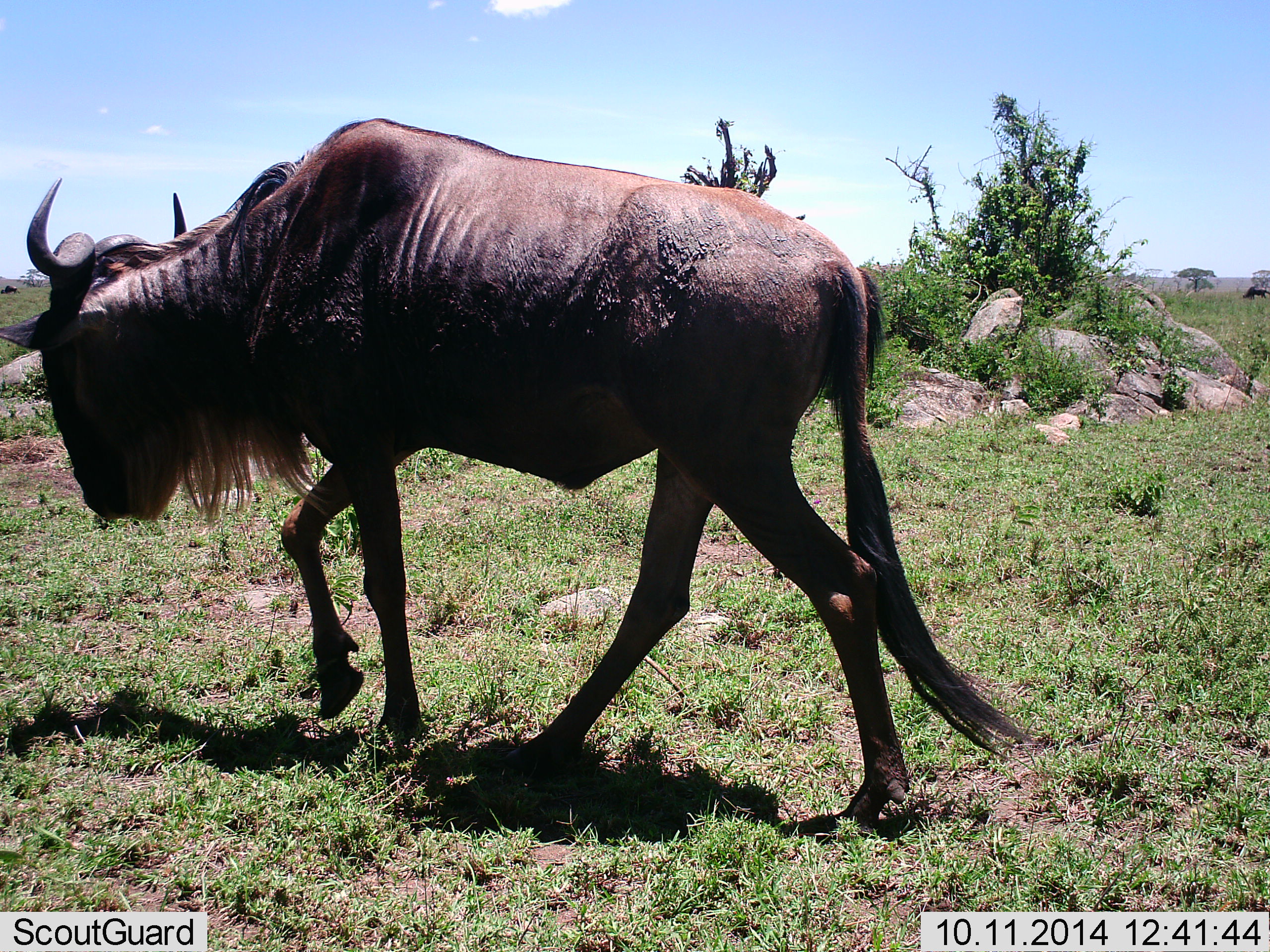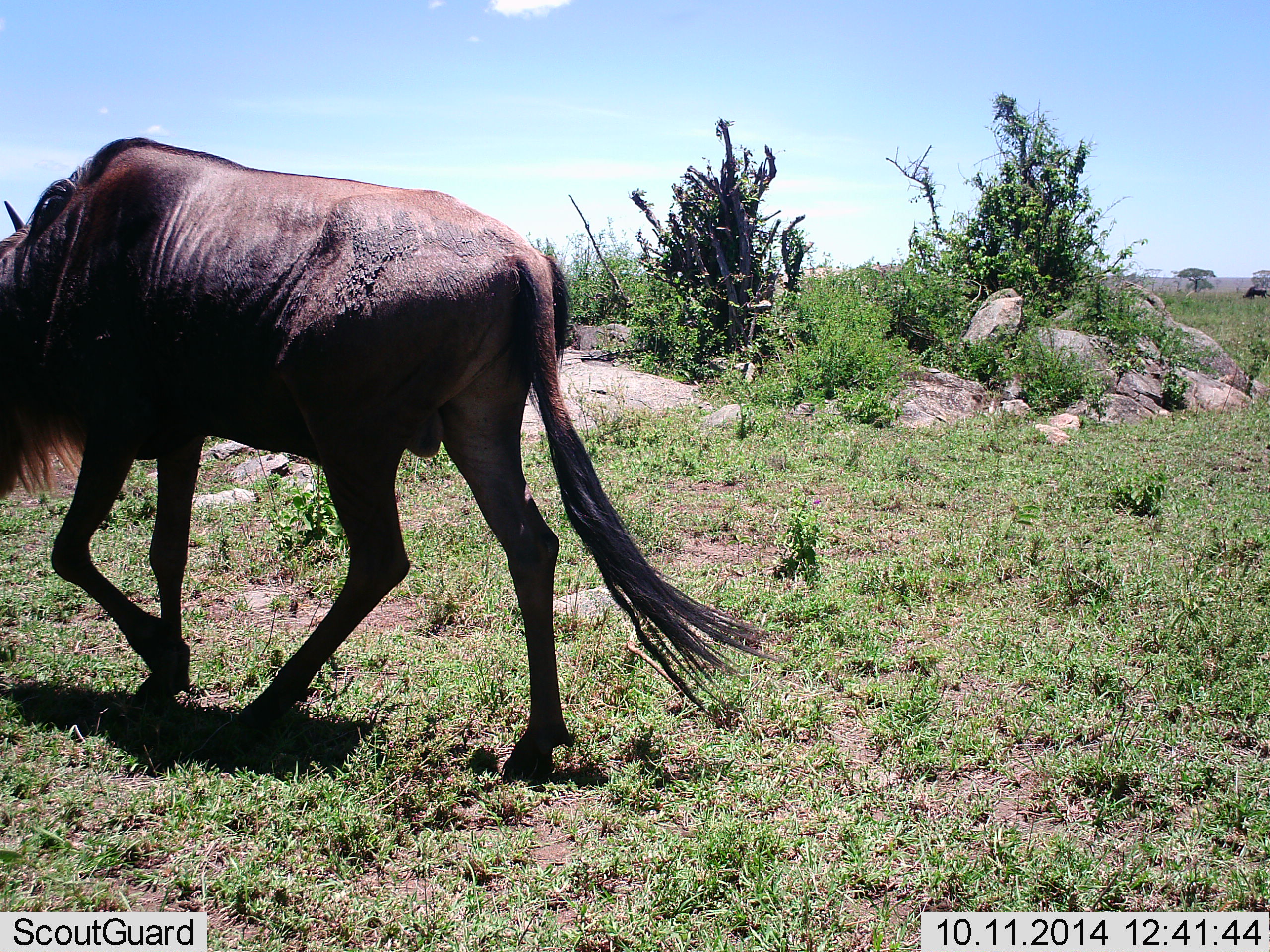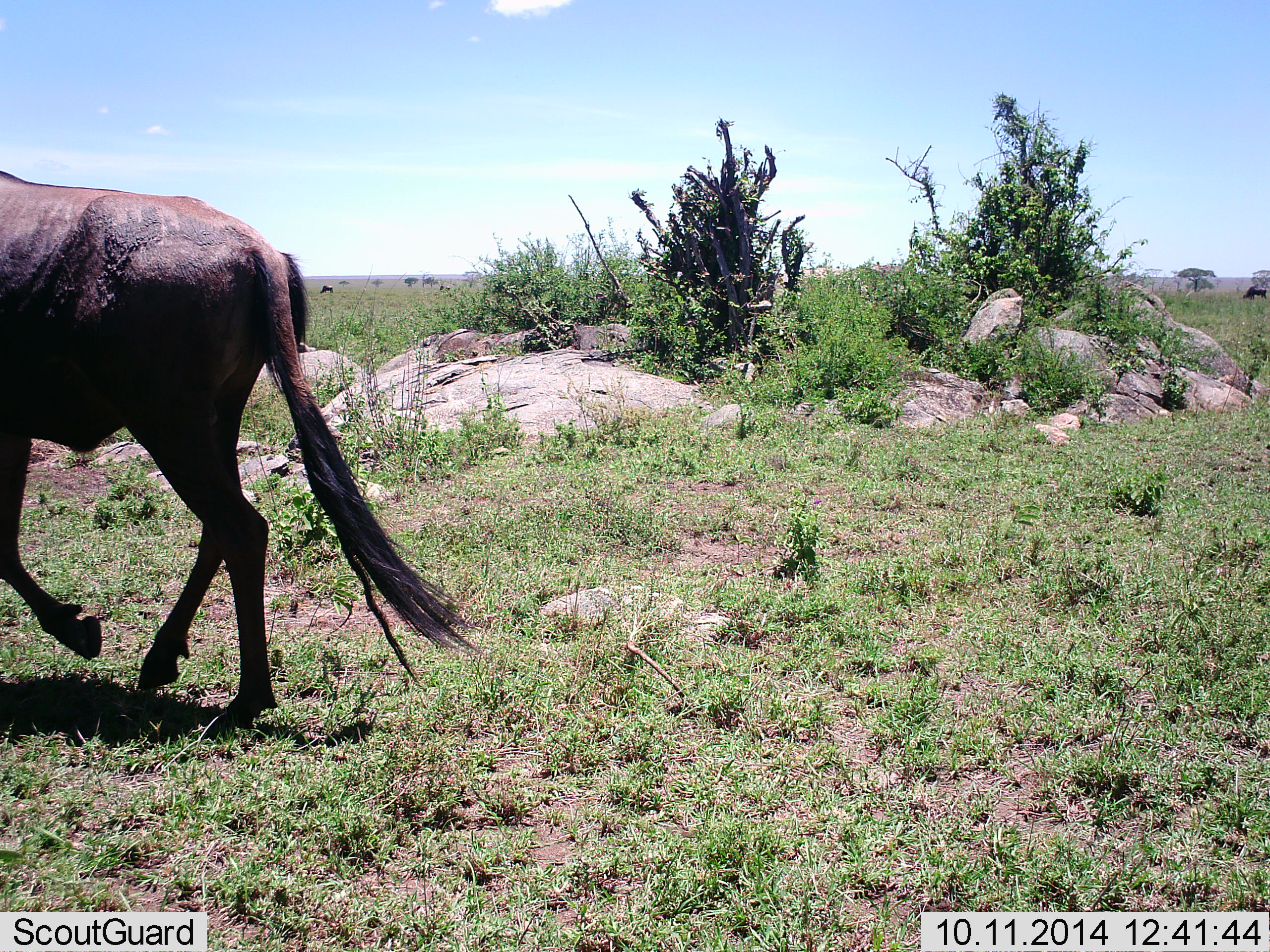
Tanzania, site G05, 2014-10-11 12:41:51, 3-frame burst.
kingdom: Animalia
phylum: Chordata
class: Mammalia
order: Artiodactyla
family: Bovidae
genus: Connochaetes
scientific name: Connochaetes taurinus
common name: blue wildebeest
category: wildebeest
Wildebeest (blue wildebeest) (Connochaetes taurinus), count 1. Behavior (volunteer vote fractions): standing 10%, resting 0%, moving 100%, interacting 0%. Young present (vote fraction): 0%. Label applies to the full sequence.